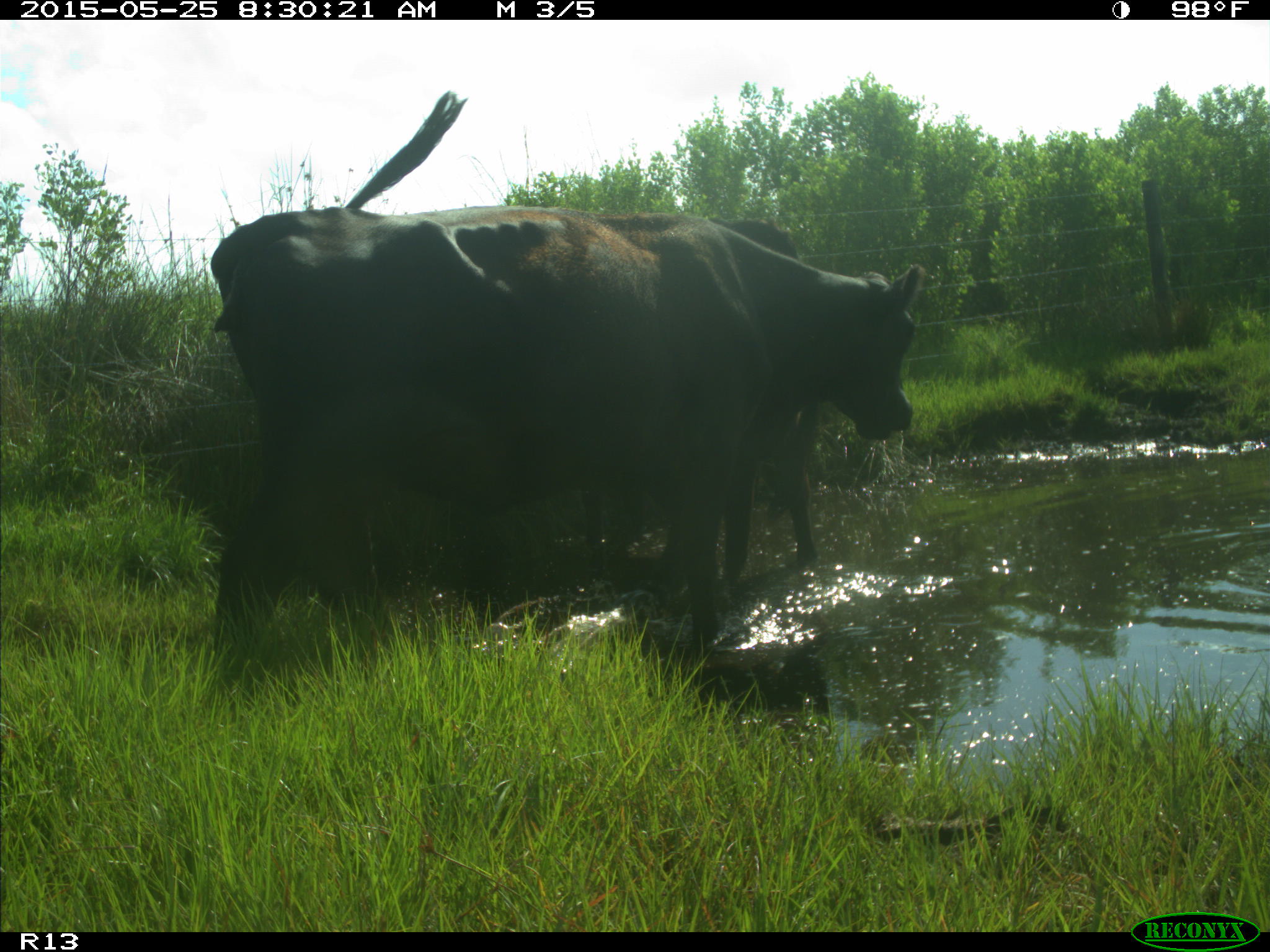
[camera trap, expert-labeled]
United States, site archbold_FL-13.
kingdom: Animalia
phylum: Chordata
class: Mammalia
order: Artiodactyla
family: Bovidae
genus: Bos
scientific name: Bos taurus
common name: domestic cow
Bos taurus (domestic cow).